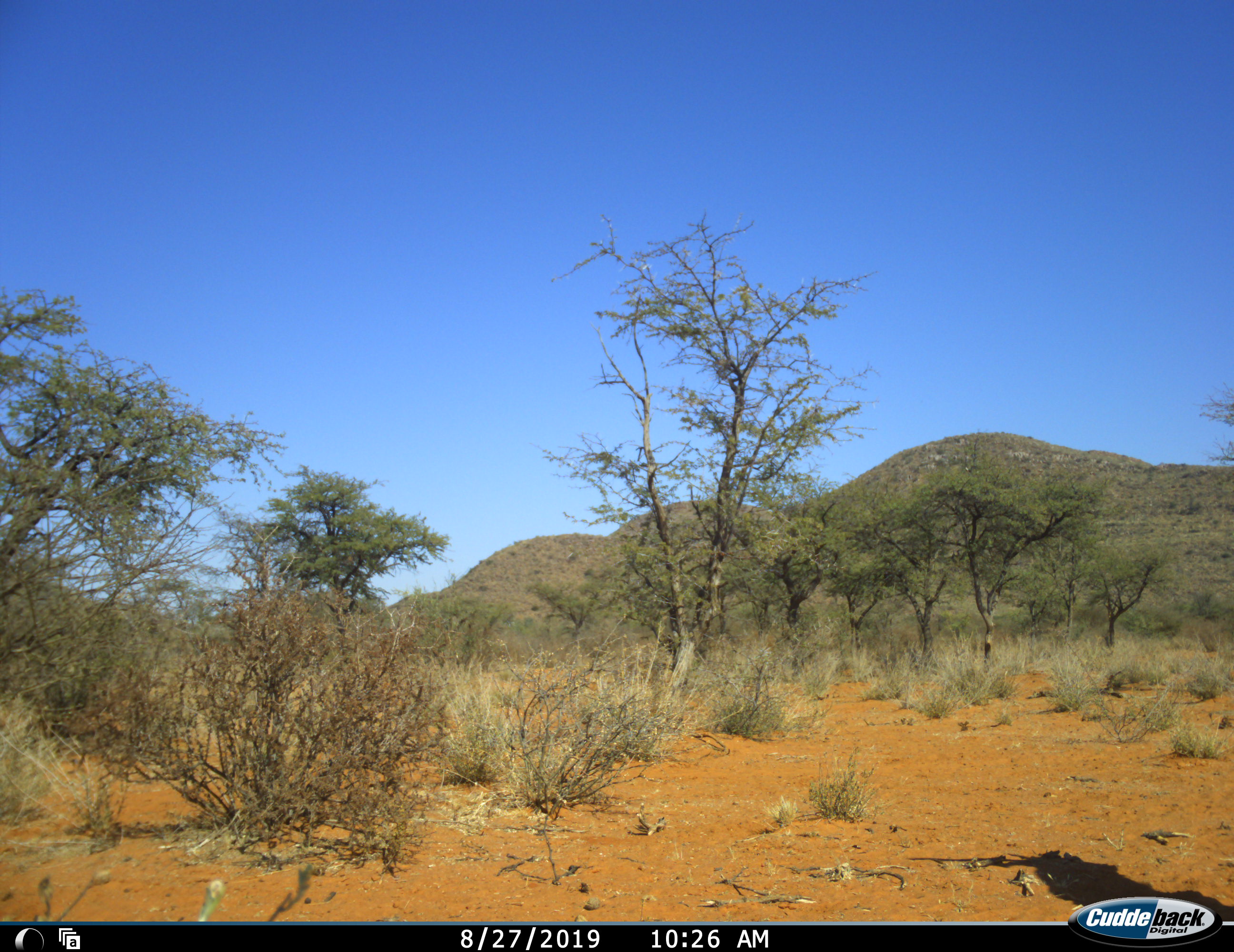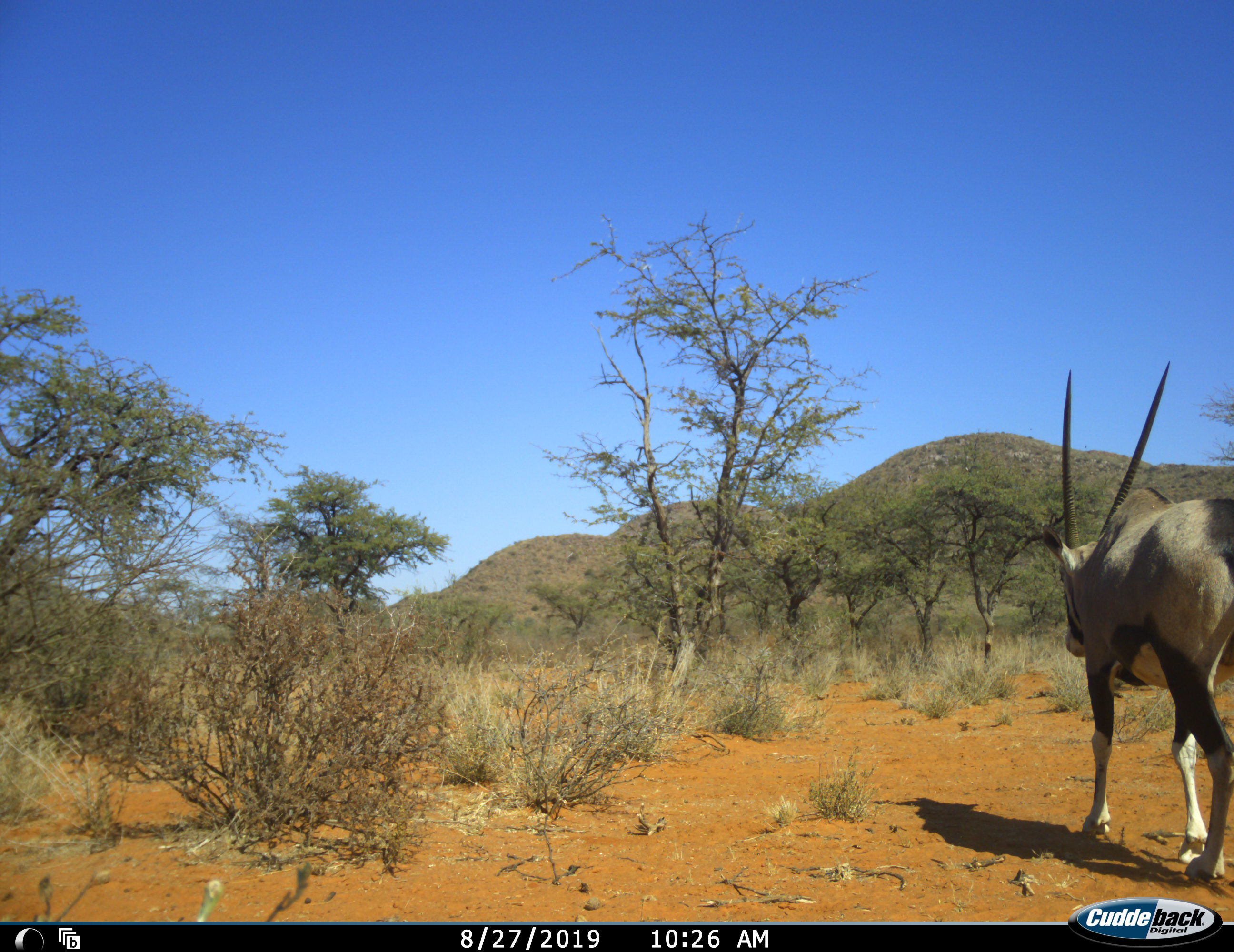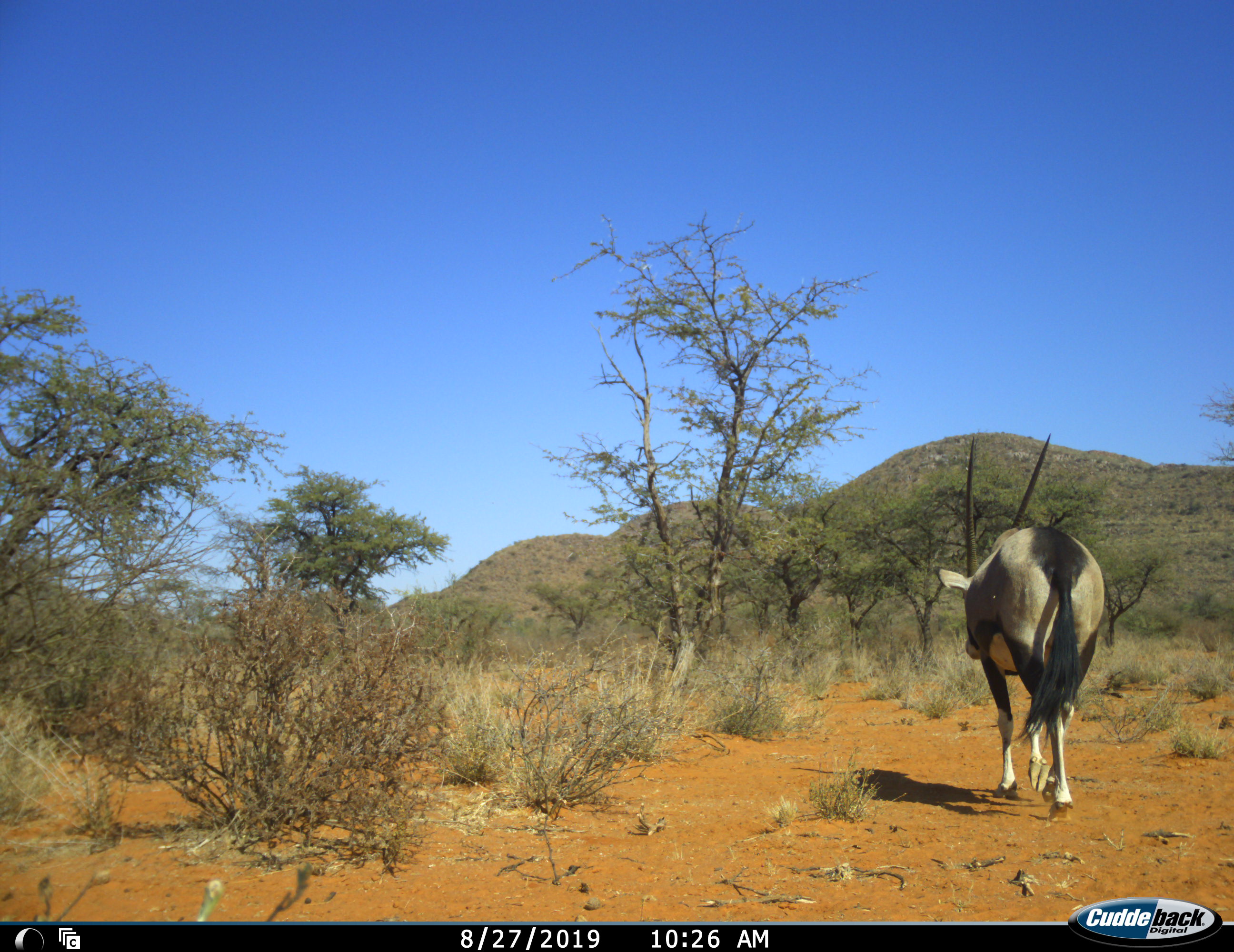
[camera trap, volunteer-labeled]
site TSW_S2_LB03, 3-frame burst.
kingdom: Animalia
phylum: Chordata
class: Mammalia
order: Artiodactyla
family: Bovidae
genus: Oryx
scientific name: Oryx gazella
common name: gemsbok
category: oryx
Oryx (gemsbok) (Oryx gazella), count 1. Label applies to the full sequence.